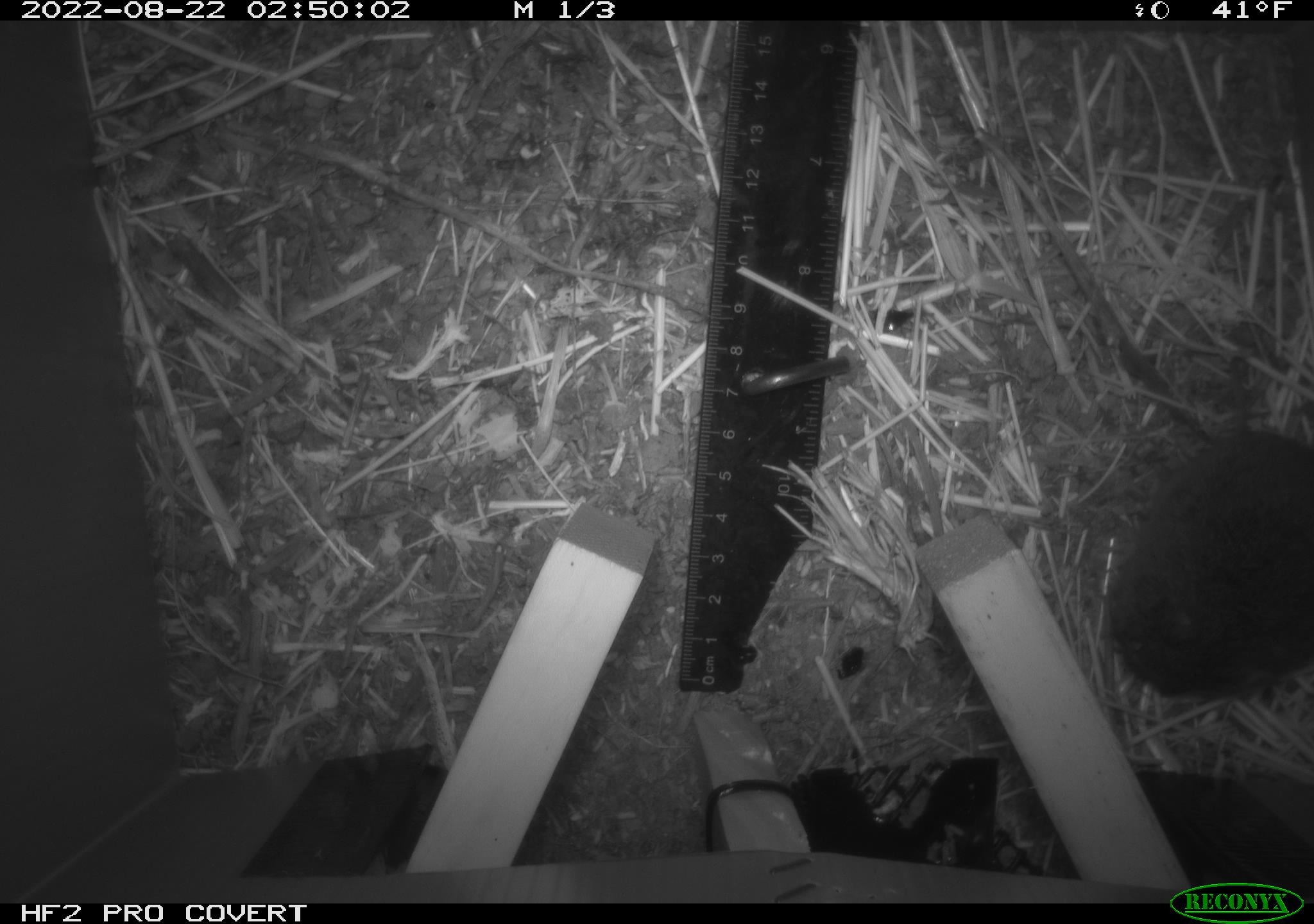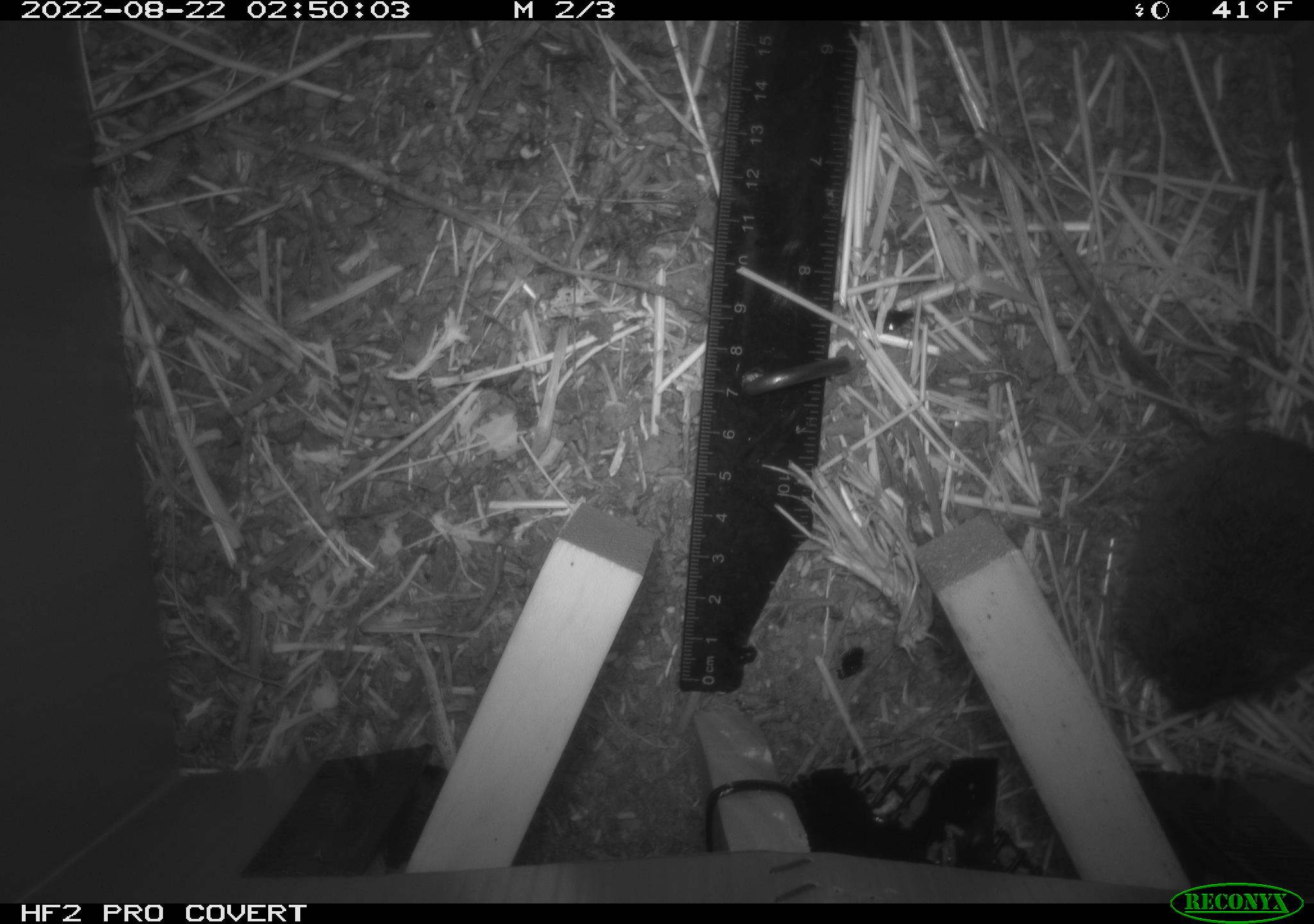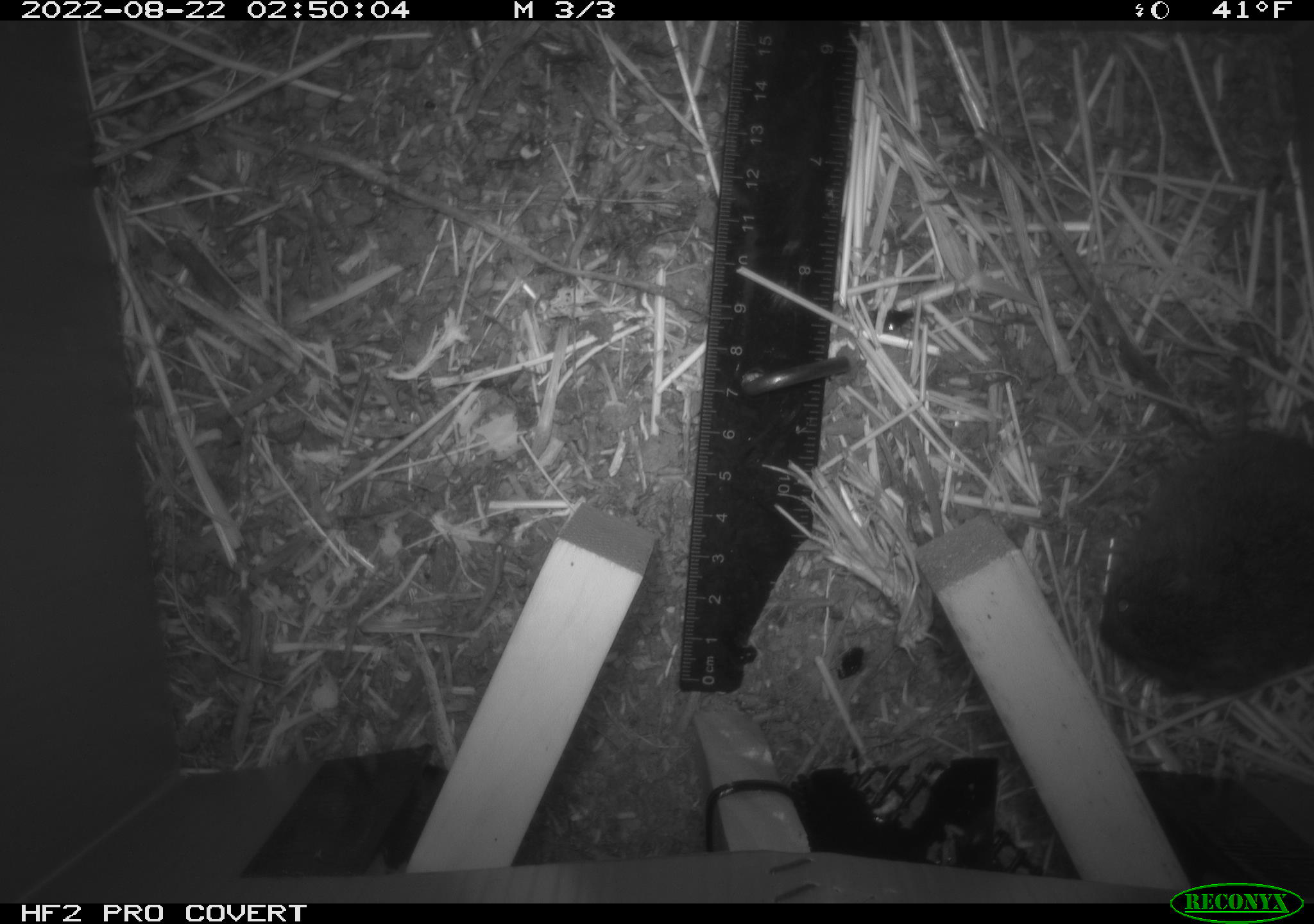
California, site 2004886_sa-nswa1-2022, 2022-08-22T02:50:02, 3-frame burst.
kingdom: Animalia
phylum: Chordata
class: Mammalia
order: Rodentia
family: Cricetidae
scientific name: Cricetidae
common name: hamsters, voles, lemmings, and allies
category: cricetidae family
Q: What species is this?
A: Cricetidae family (hamsters, voles, lemmings, and allies) (Cricetidae).